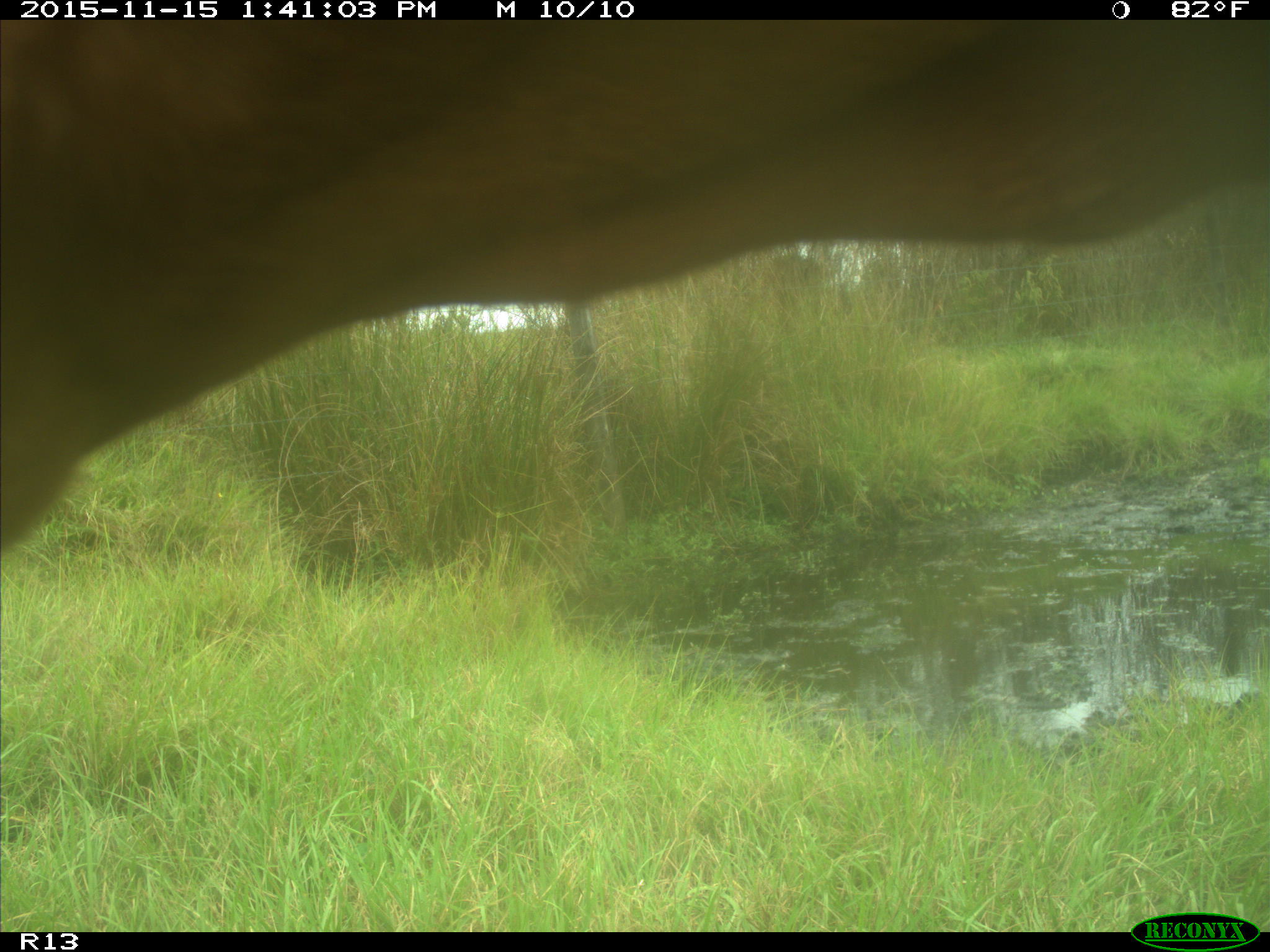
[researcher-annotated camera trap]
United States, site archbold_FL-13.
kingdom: Animalia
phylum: Chordata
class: Mammalia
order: Artiodactyla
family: Bovidae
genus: Bos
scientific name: Bos taurus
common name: domestic cow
Bos taurus (domestic cow).